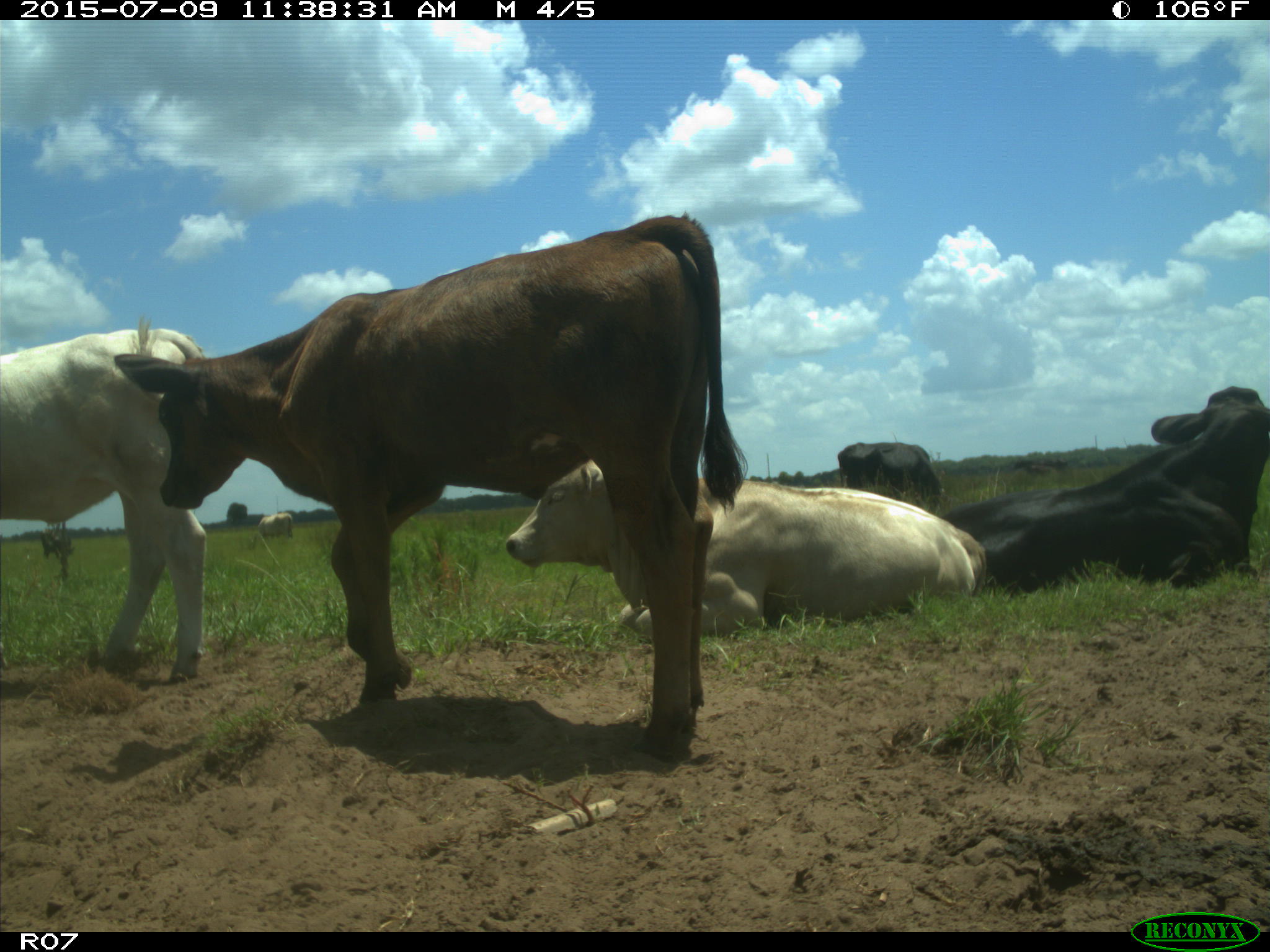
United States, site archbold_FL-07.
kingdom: Animalia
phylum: Chordata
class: Mammalia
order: Artiodactyla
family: Bovidae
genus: Bos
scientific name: Bos taurus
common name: domestic cow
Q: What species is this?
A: Bos taurus (domestic cow).